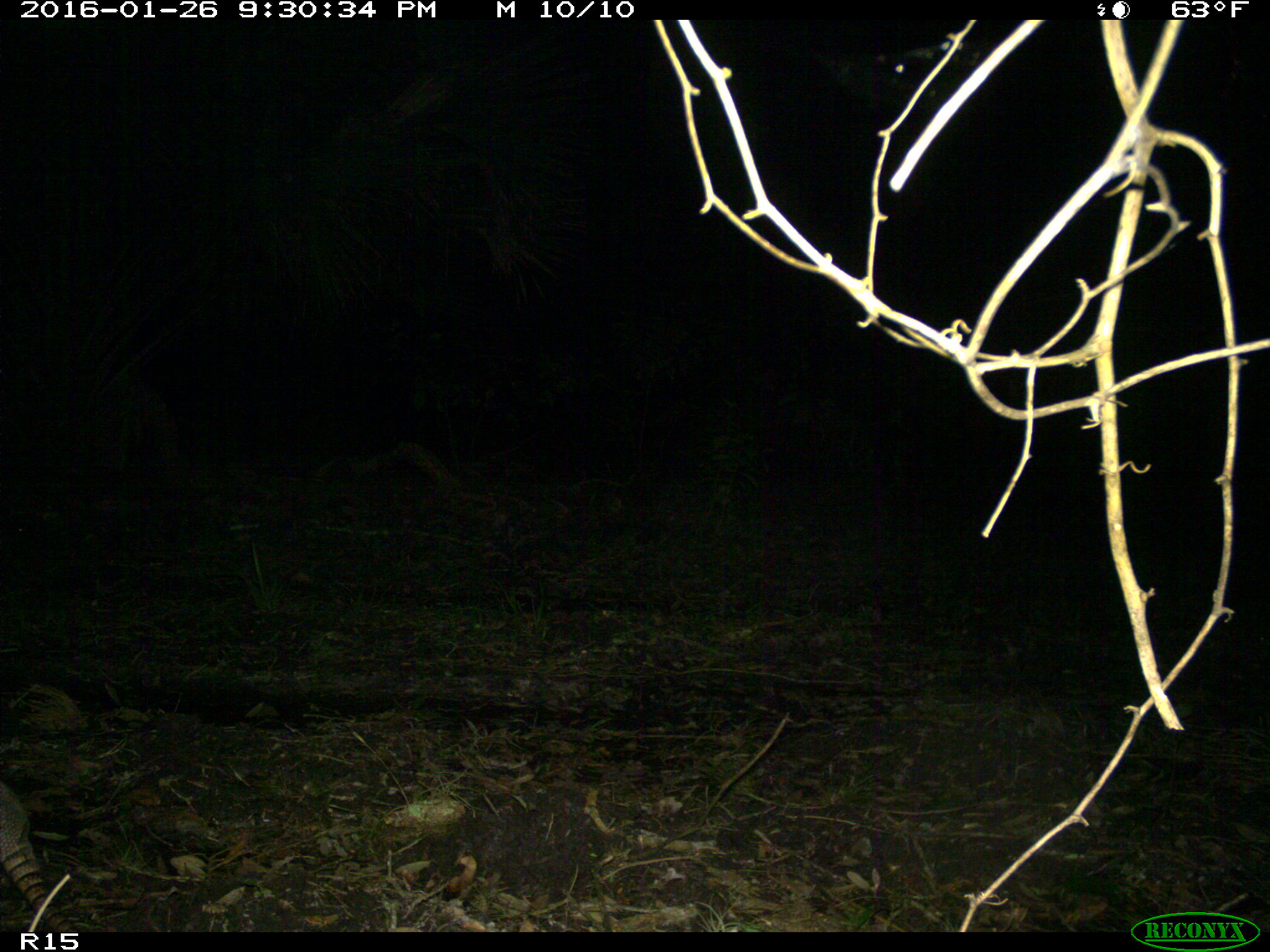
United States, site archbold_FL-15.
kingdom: Animalia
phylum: Chordata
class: Mammalia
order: Cingulata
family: Dasypodidae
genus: Dasypus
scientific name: Dasypus novemcinctus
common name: nine-banded armadillo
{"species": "Dasypus novemcinctus (nine-banded armadillo)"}